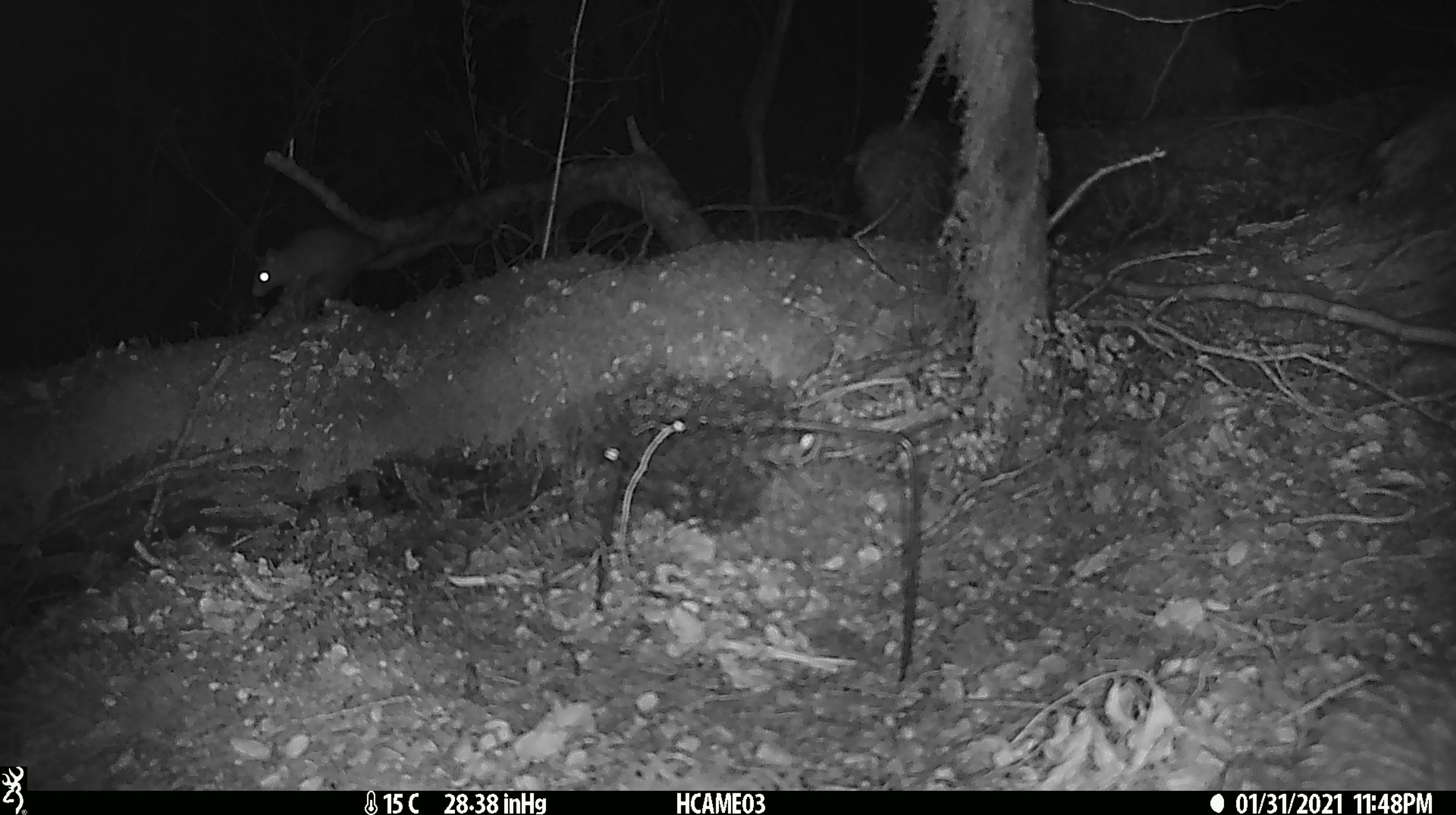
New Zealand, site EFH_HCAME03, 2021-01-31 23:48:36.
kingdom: Animalia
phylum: Chordata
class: Mammalia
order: Rodentia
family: Muridae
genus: Rattus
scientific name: Rattus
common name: rat